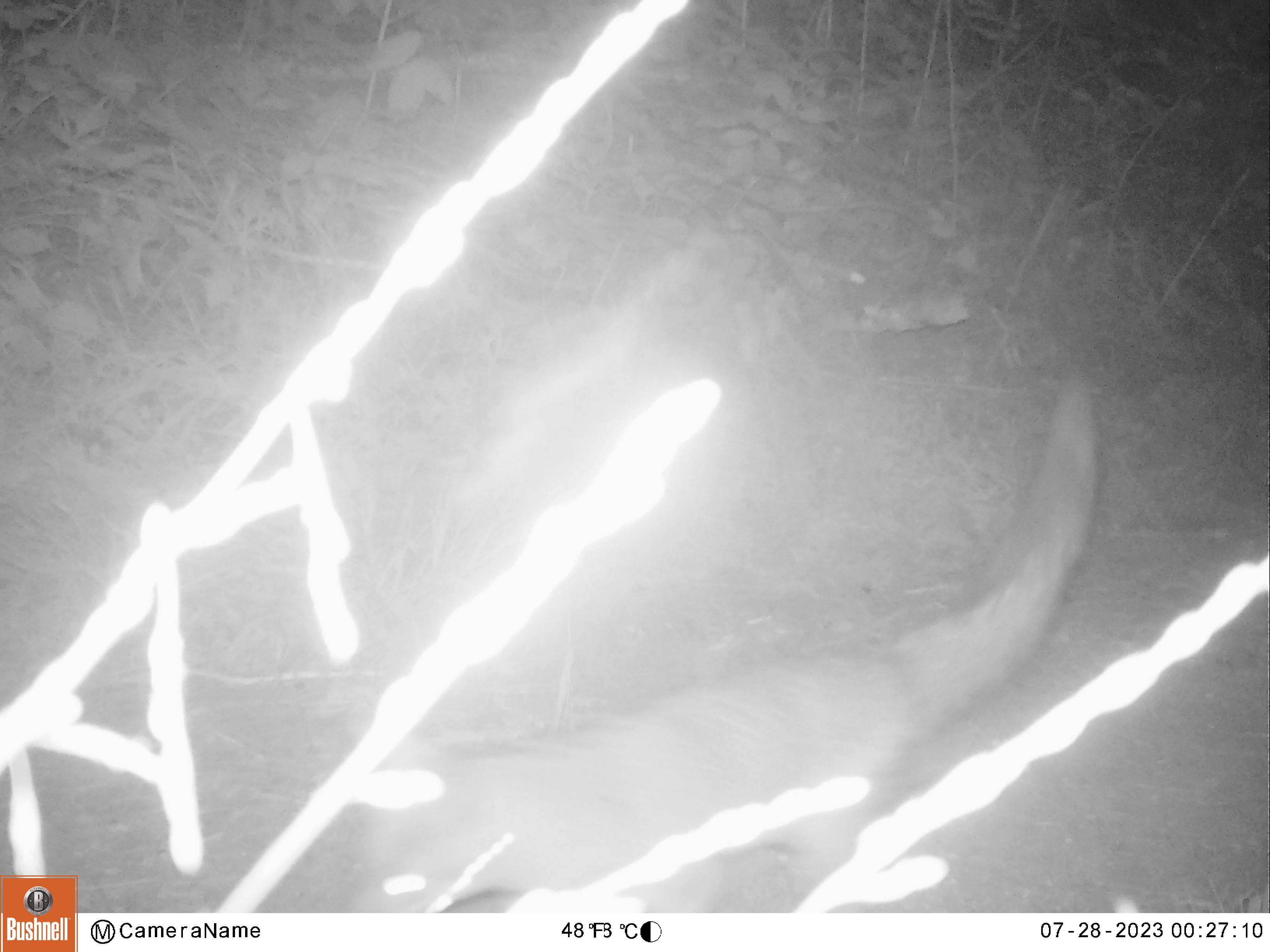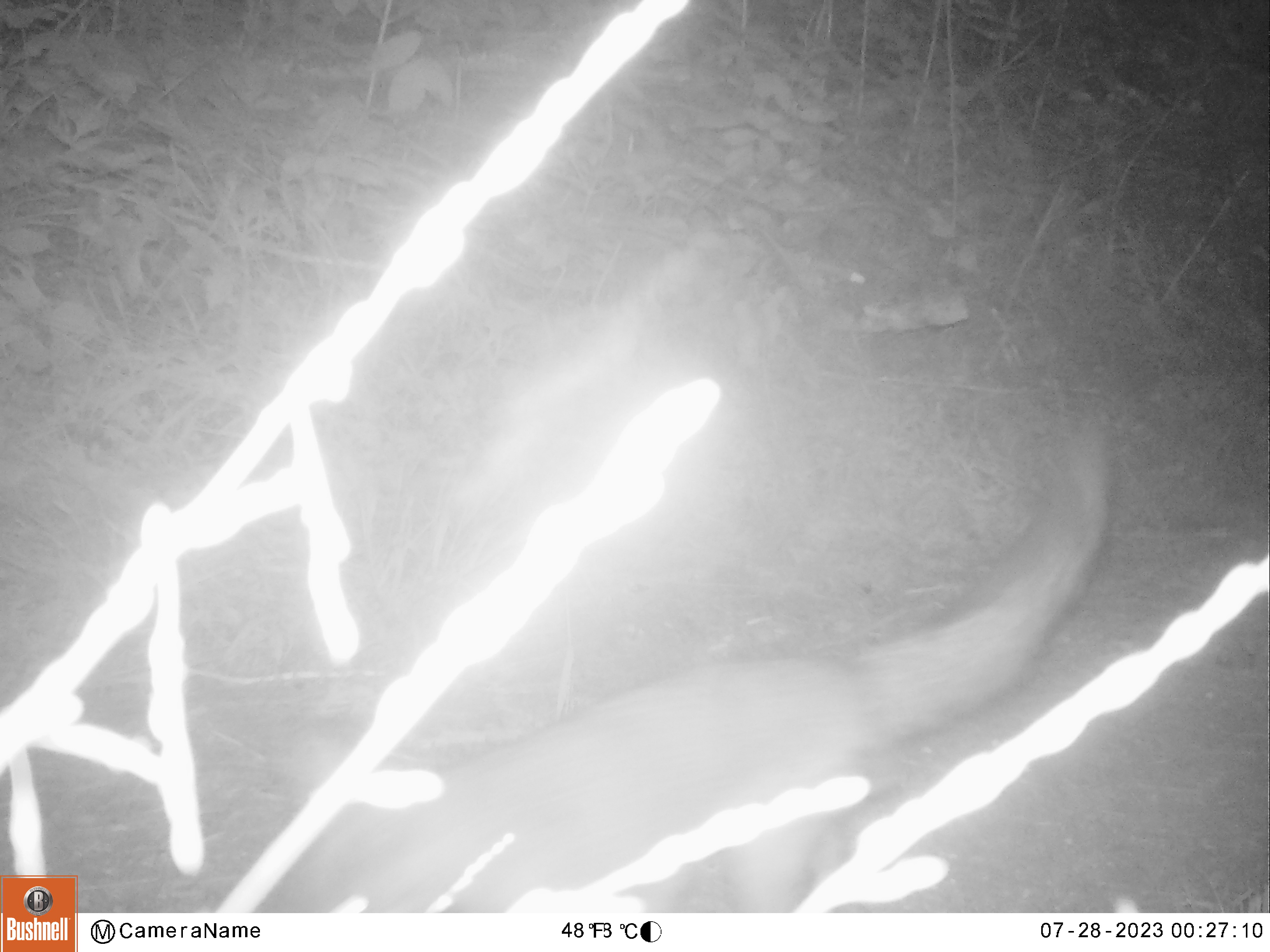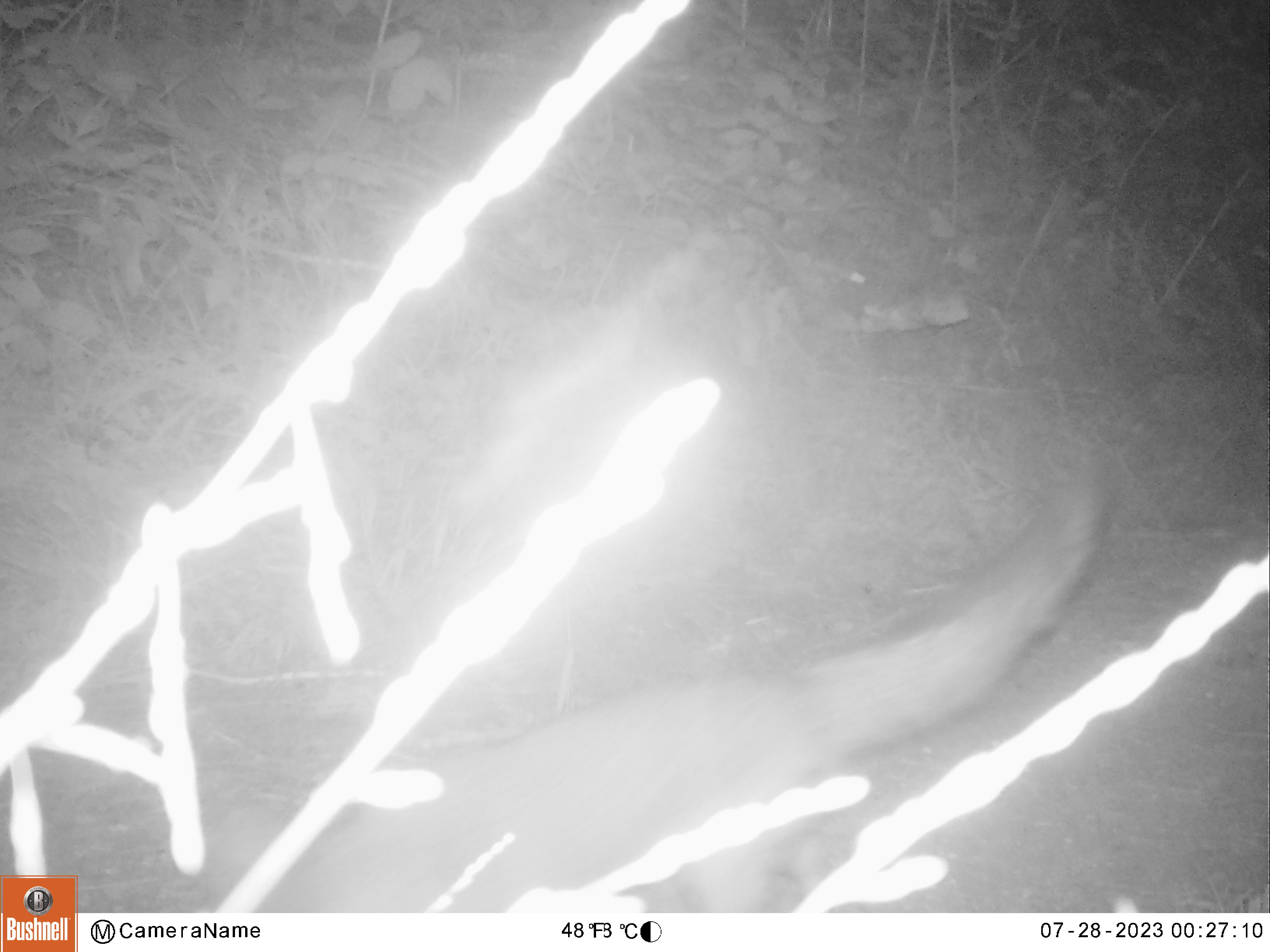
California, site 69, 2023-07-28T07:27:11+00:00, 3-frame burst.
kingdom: Animalia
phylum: Chordata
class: Mammalia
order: Carnivora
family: Canidae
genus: Urocyon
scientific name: Urocyon cinereoargenteus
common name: gray fox